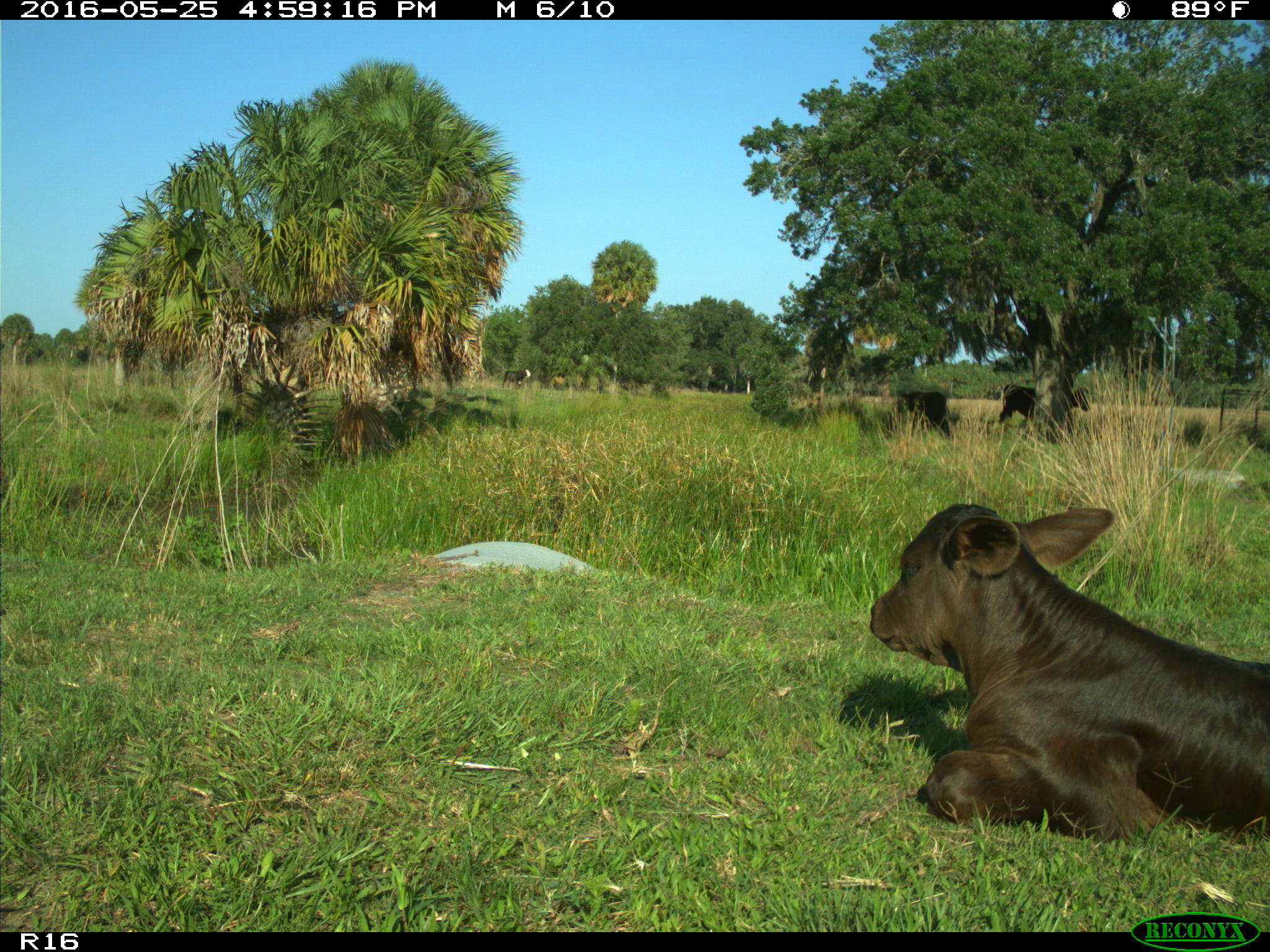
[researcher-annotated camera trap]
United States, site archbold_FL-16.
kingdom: Animalia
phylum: Chordata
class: Mammalia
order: Artiodactyla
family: Bovidae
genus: Bos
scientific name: Bos taurus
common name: domestic cow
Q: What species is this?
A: Bos taurus (domestic cow).